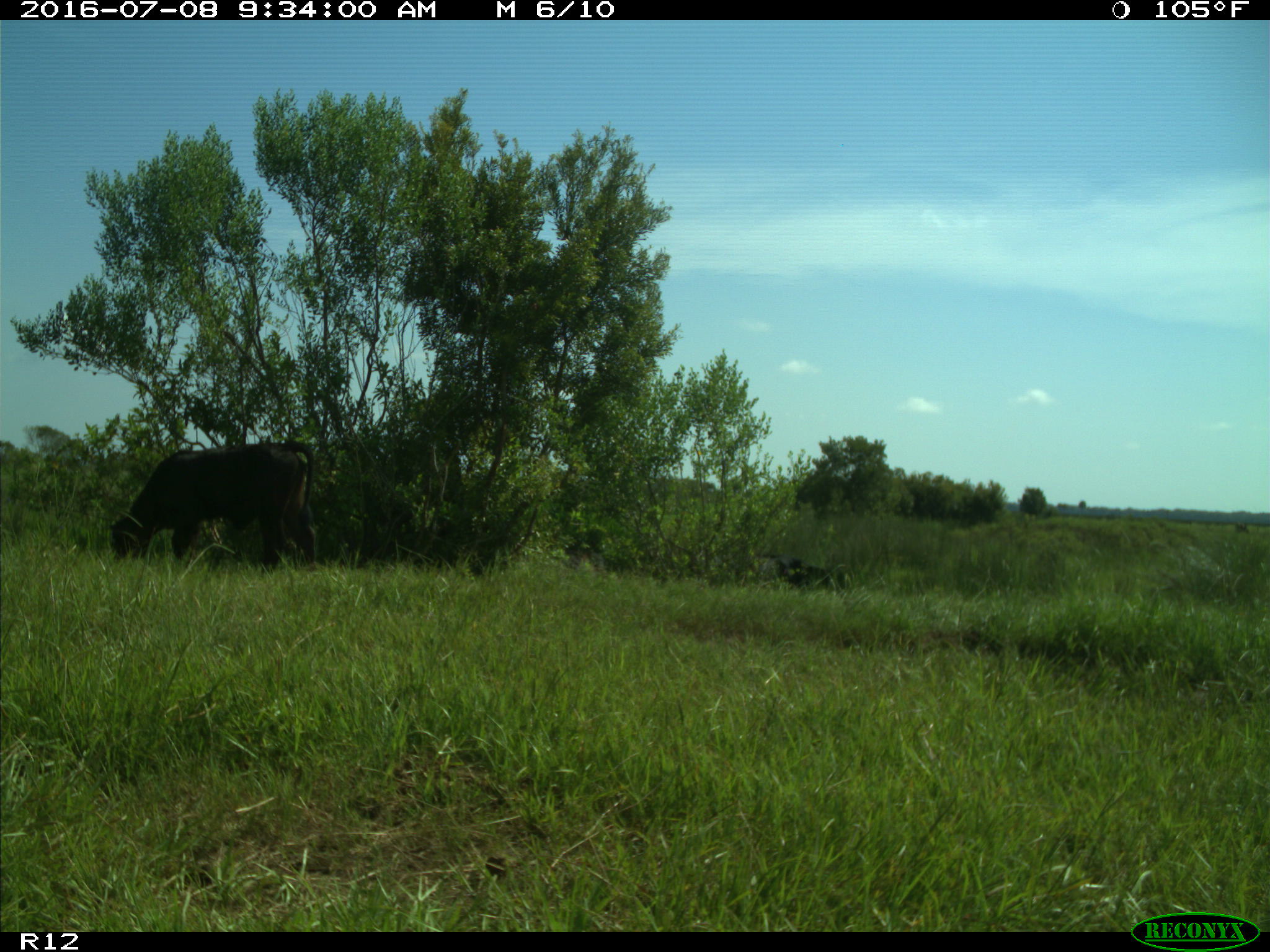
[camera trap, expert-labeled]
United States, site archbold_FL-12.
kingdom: Animalia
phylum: Chordata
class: Mammalia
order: Artiodactyla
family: Bovidae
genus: Bos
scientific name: Bos taurus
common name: domestic cow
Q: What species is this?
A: Bos taurus (domestic cow).